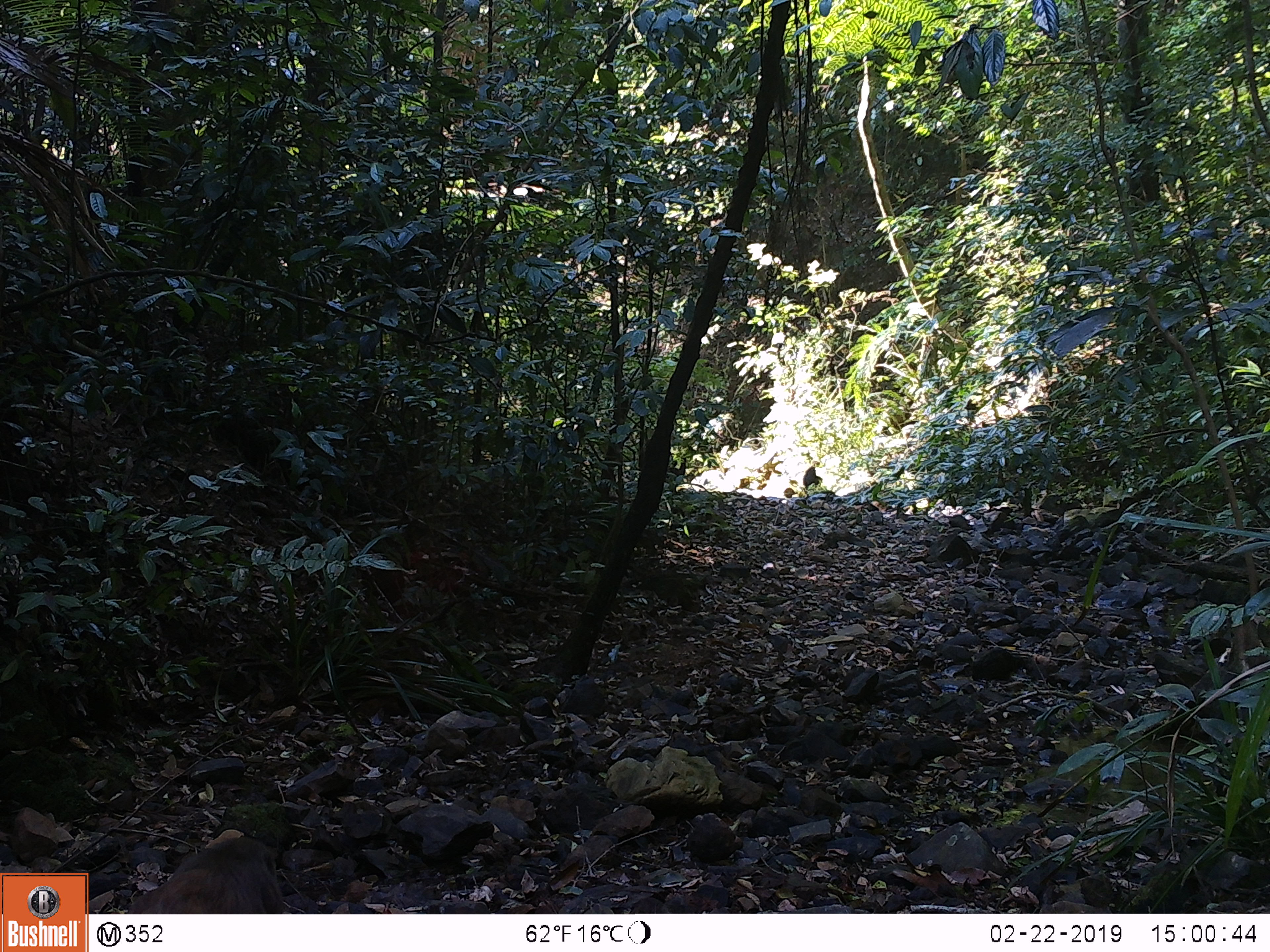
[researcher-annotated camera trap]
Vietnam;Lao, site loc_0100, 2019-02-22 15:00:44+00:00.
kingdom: Animalia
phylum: Chordata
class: Mammalia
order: Primates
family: Cercopithecidae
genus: Macaca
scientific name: Macaca arctoides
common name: stump-tailed macaque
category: stump tailed macaque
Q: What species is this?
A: Stump tailed macaque (stump-tailed macaque) (Macaca arctoides).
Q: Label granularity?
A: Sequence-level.